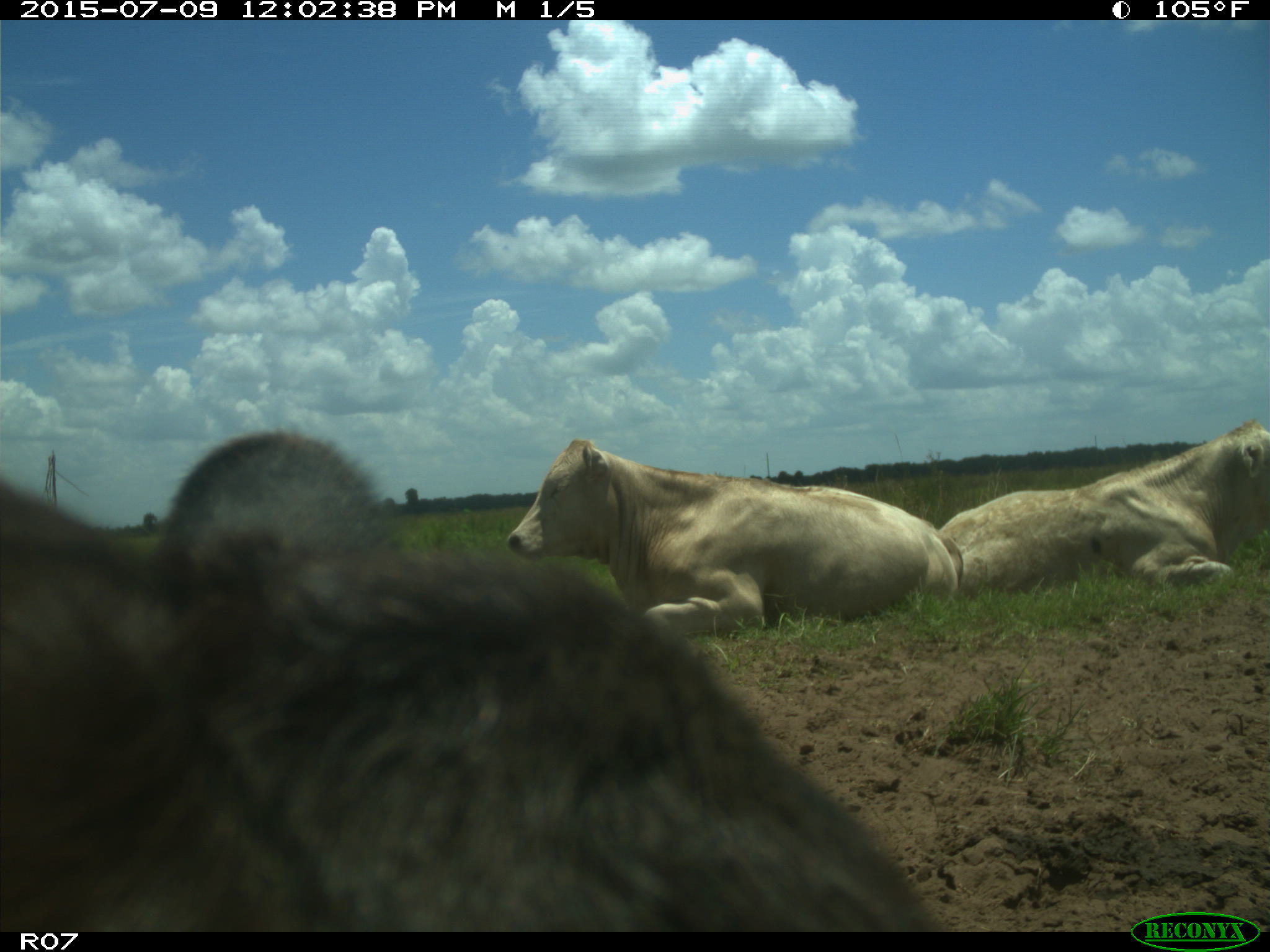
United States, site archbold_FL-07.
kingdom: Animalia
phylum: Chordata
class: Mammalia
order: Artiodactyla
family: Bovidae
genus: Bos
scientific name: Bos taurus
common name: domestic cow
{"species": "Bos taurus (domestic cow)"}